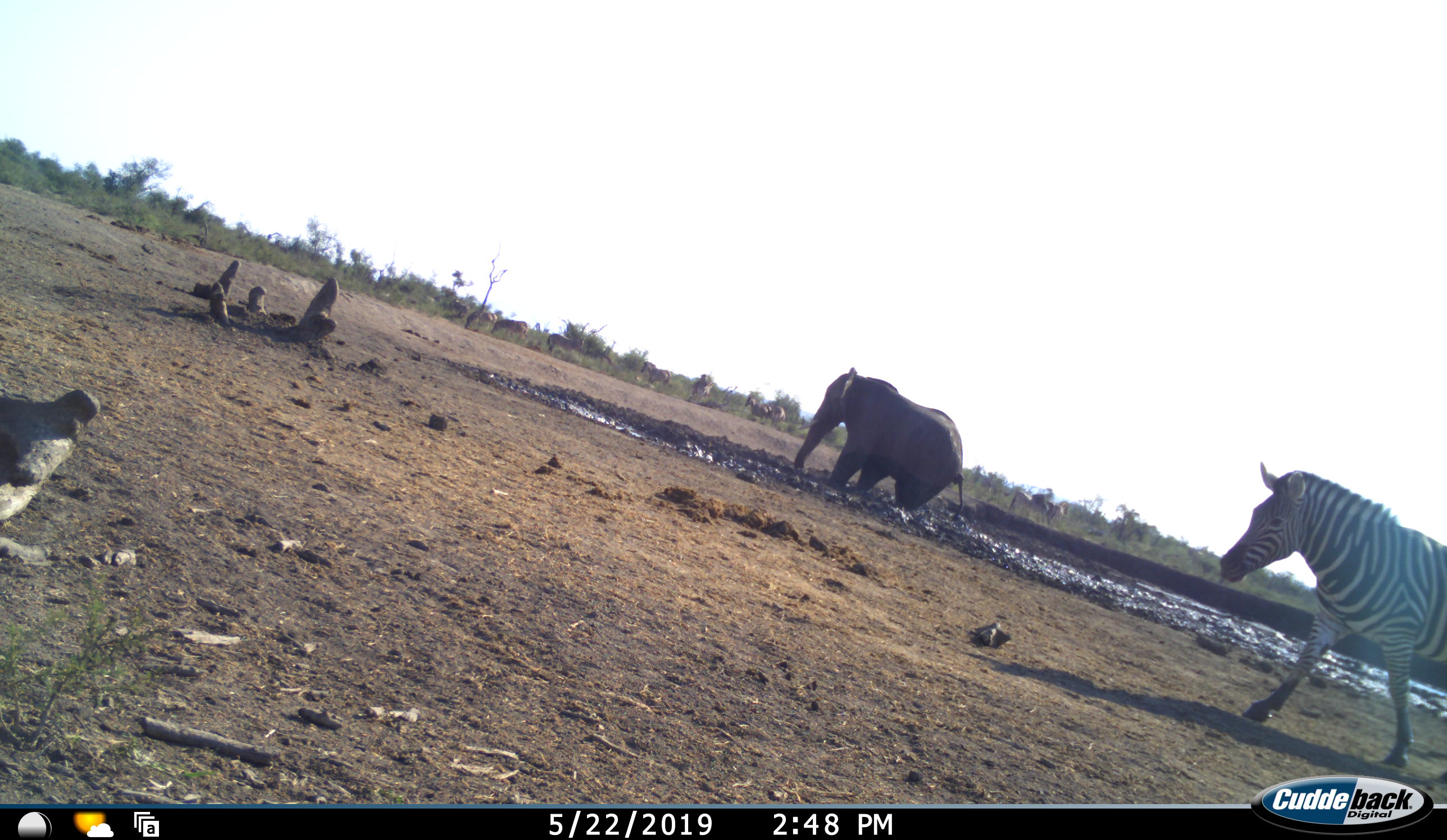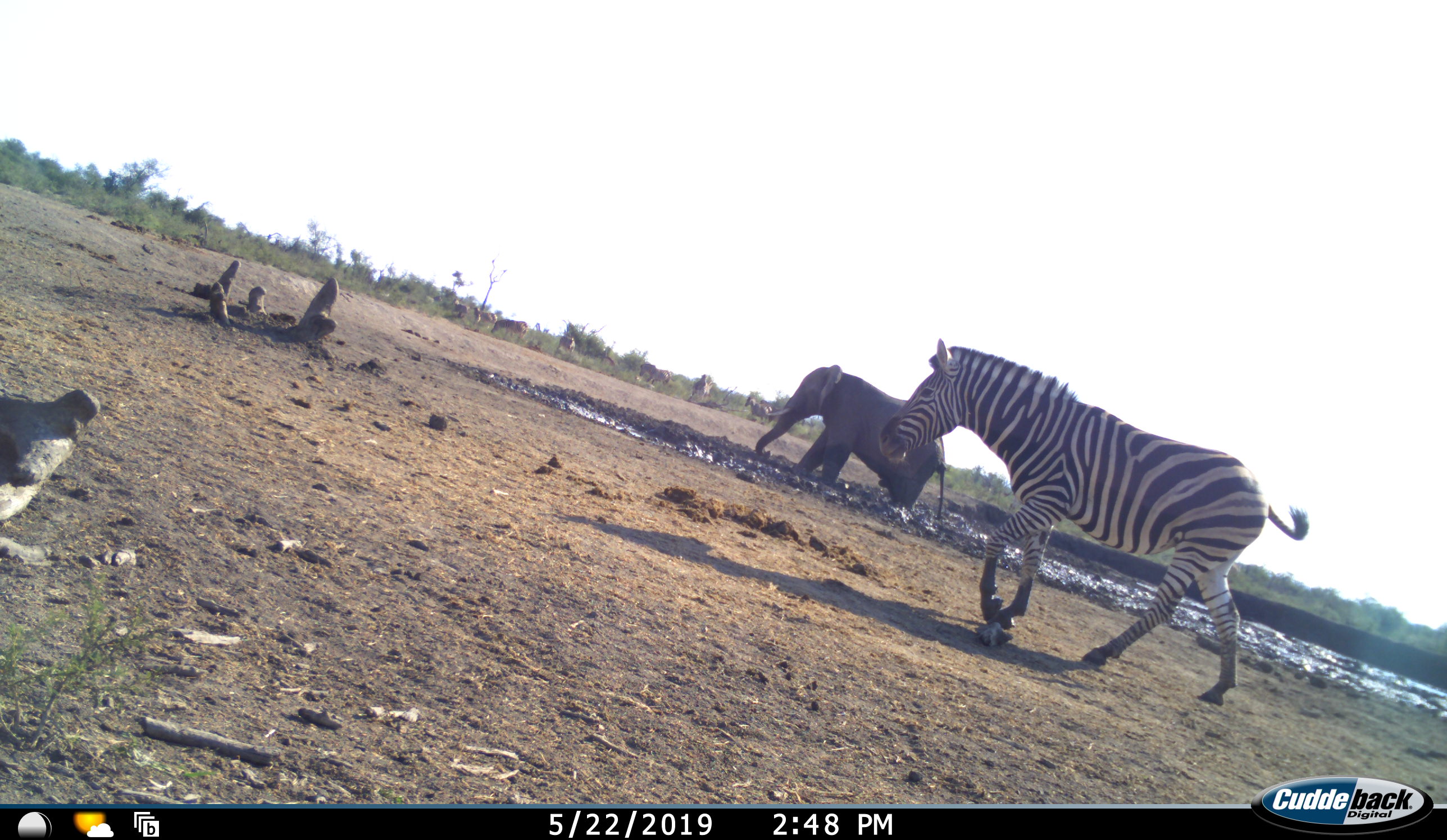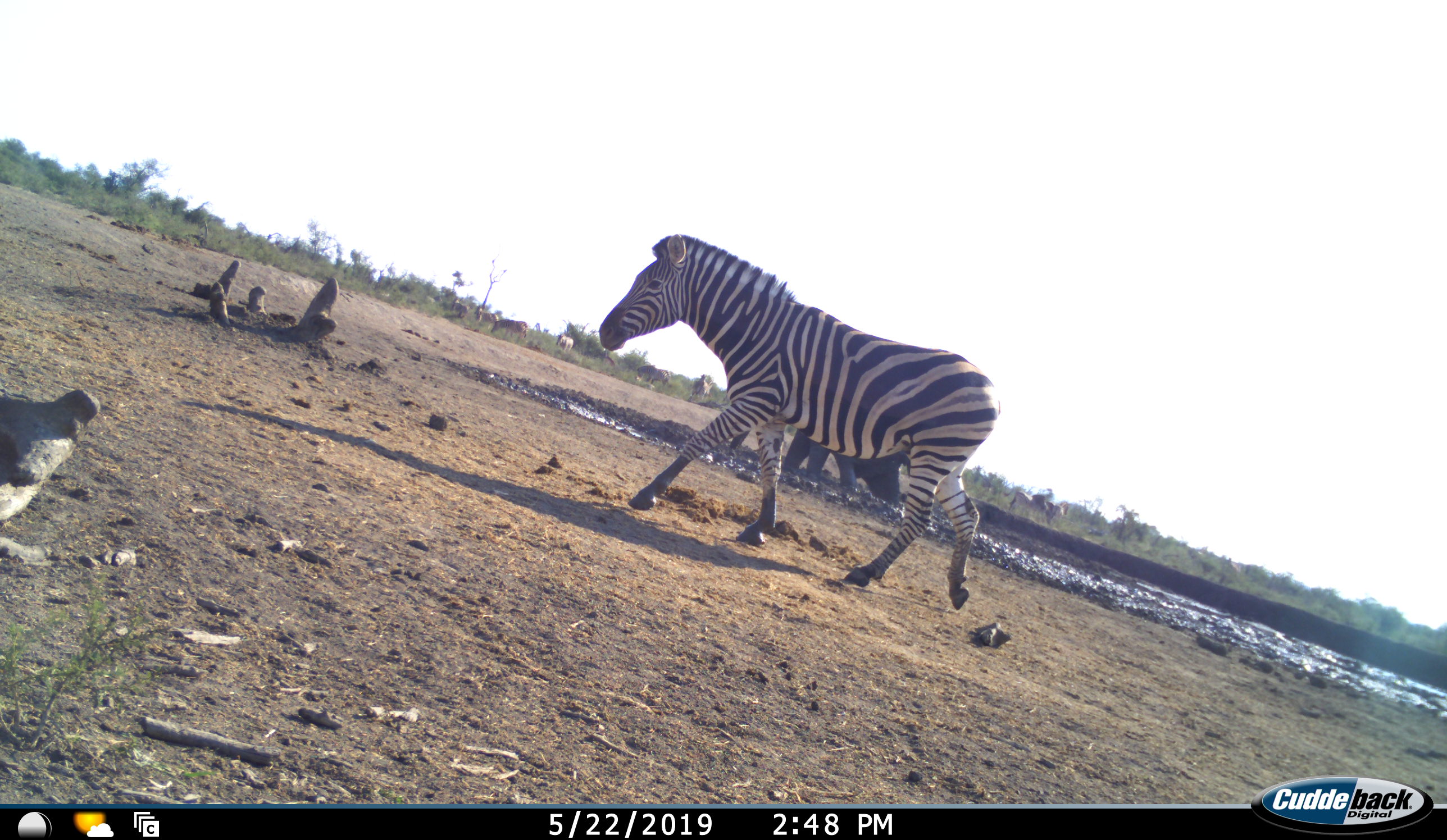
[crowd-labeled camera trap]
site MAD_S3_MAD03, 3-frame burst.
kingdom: Animalia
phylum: Chordata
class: Mammalia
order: Proboscidea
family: Elephantidae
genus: Loxodonta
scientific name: Loxodonta africana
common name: african bush elephant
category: elephant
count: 1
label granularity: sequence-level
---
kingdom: Animalia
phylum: Chordata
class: Mammalia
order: Perissodactyla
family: Equidae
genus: Equus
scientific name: Equus quagga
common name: plains zebra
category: zebraplains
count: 1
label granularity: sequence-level